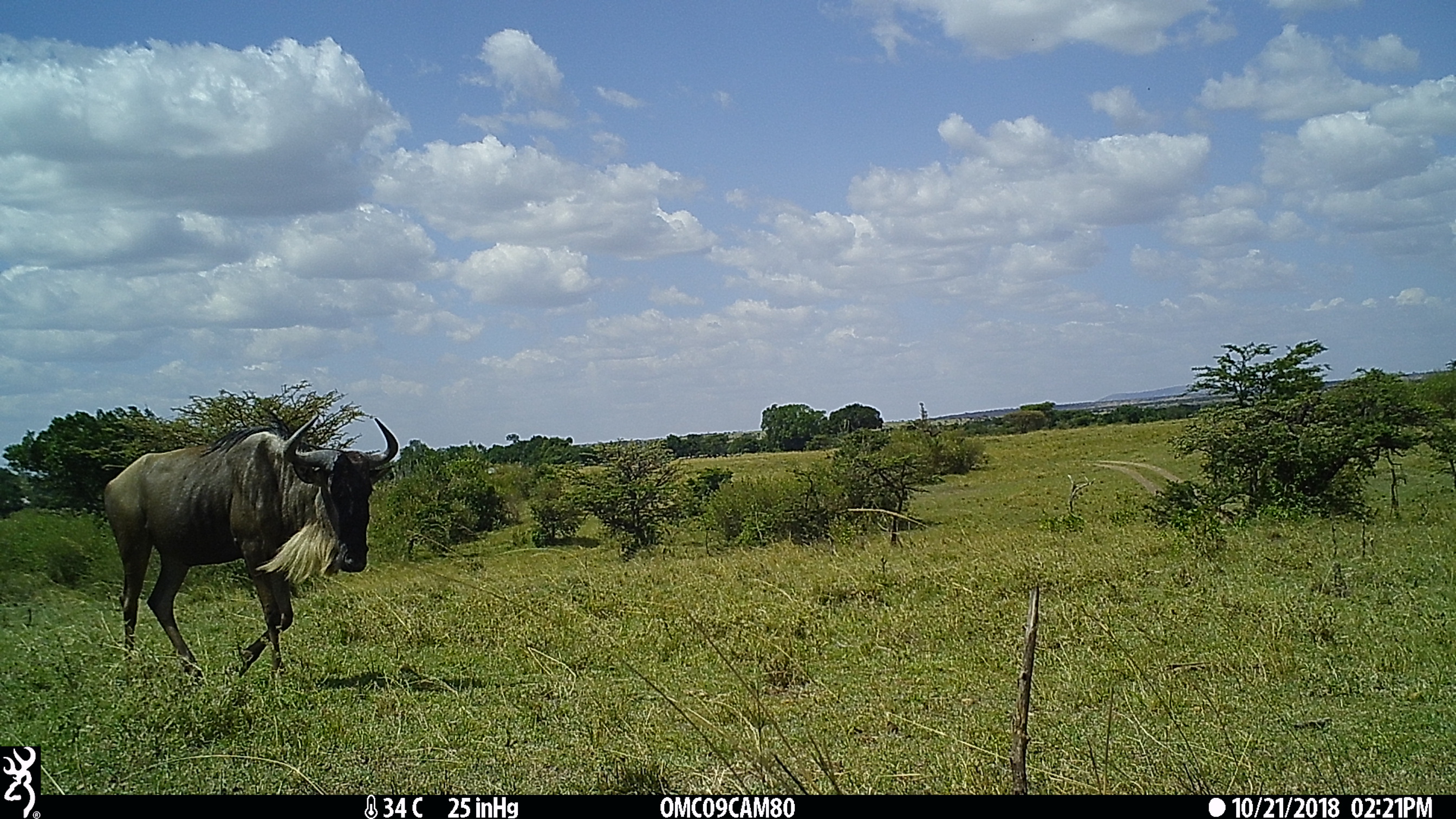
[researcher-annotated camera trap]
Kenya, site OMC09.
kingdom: Animalia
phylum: Chordata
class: Mammalia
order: Artiodactyla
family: Bovidae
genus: Connochaetes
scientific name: Connochaetes taurinus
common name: blue wildebeest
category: wildebeest